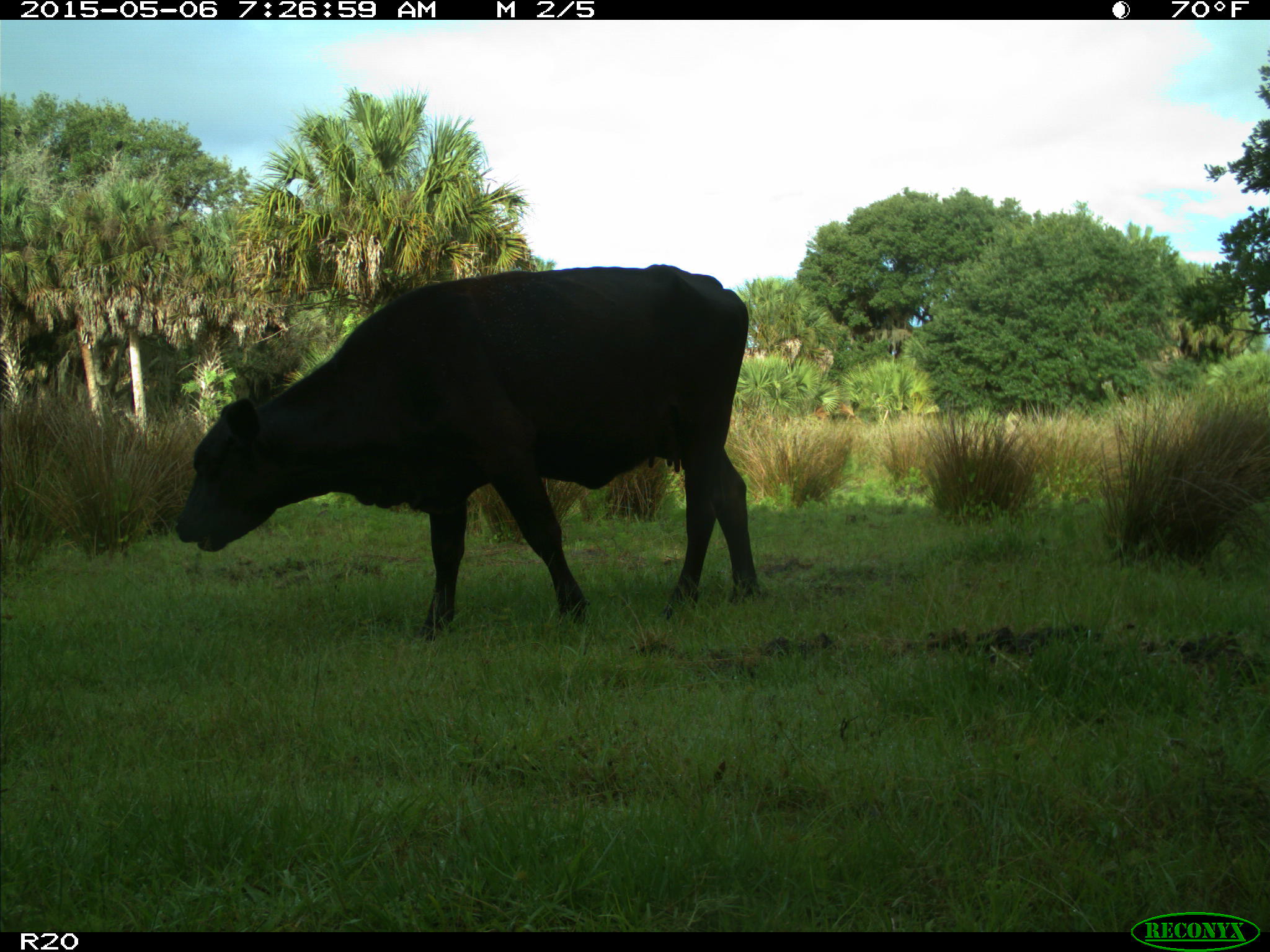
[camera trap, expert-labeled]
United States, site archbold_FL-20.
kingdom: Animalia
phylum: Chordata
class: Mammalia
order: Artiodactyla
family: Bovidae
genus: Bos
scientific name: Bos taurus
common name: domestic cow